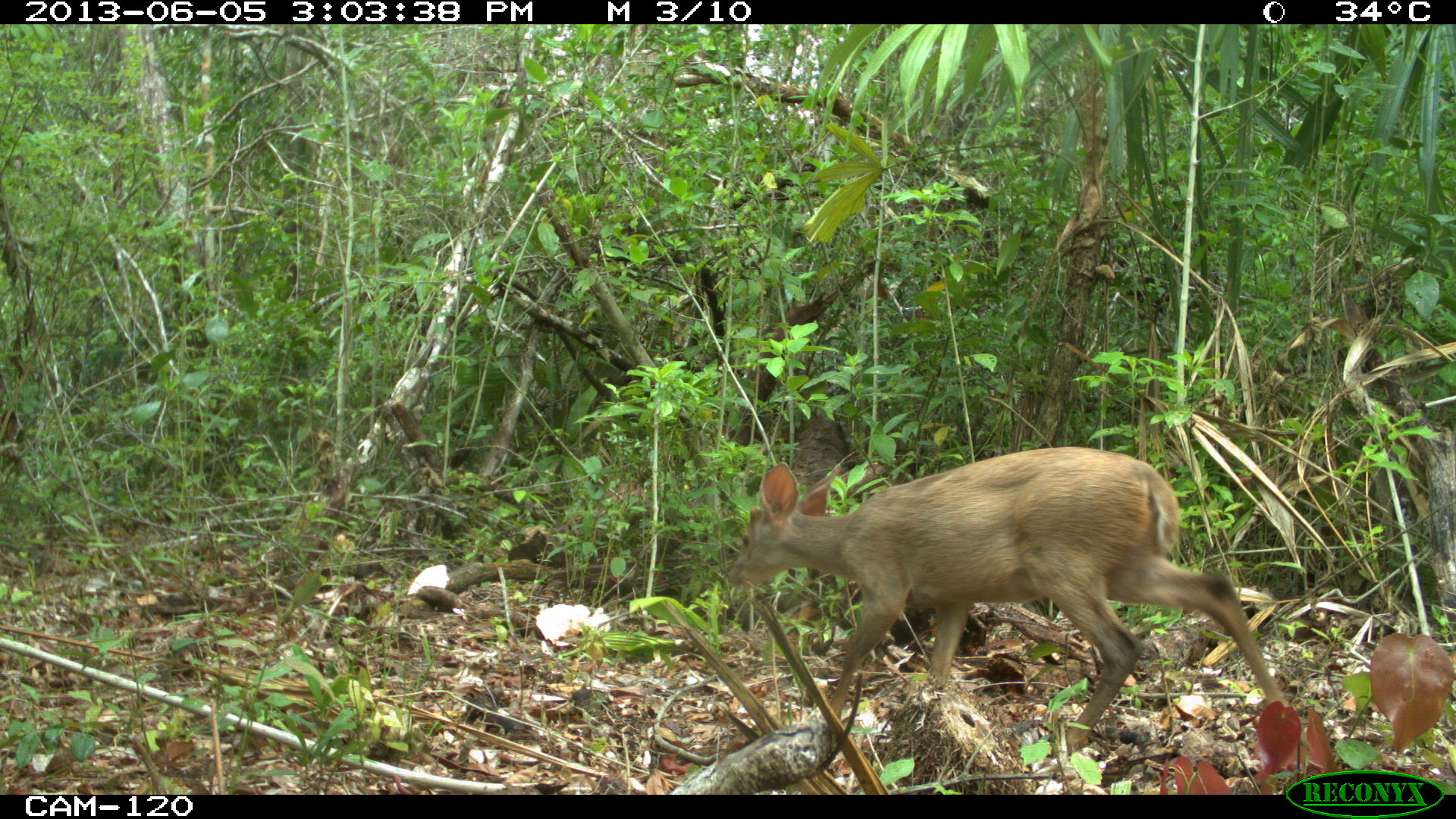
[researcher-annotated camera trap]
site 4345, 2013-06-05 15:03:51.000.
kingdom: Animalia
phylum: Chordata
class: Mammalia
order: Artiodactyla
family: Cervidae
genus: Odocoileus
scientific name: Odocoileus pandora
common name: yucatán brown brocket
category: mazama pandora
Mazama pandora (yucatán brown brocket) (Odocoileus pandora), count 1, sex female.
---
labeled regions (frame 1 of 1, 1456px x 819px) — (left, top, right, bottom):
mazama pandora: (724, 444, 1290, 752)